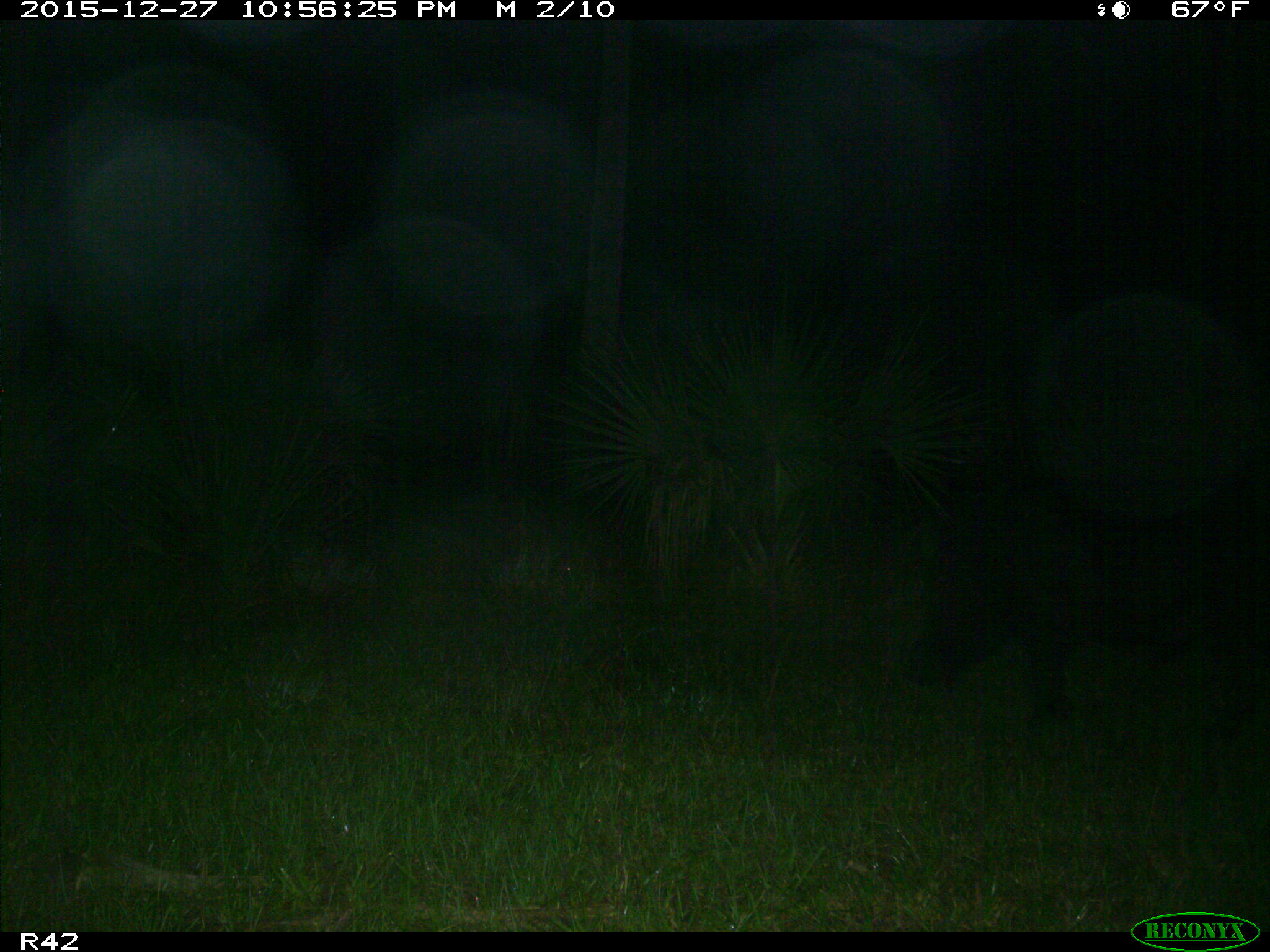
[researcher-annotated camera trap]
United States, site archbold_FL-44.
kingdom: Animalia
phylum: Chordata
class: Mammalia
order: Artiodactyla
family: Suidae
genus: Sus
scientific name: Sus scrofa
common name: wild boar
Sus scrofa (wild boar).